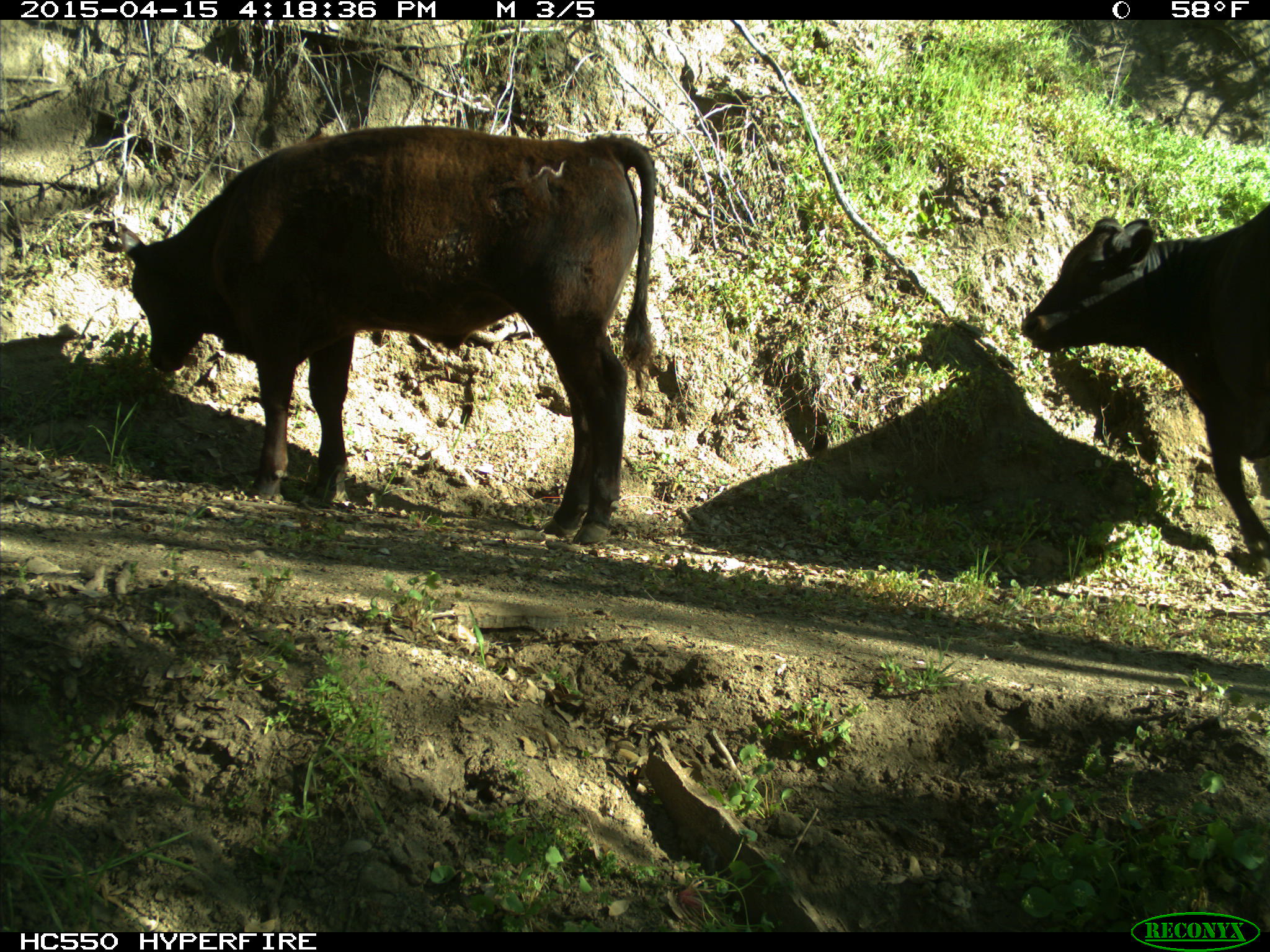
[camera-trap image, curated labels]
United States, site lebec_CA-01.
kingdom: Animalia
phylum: Chordata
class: Mammalia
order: Artiodactyla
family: Bovidae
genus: Bos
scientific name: Bos taurus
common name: domestic cow